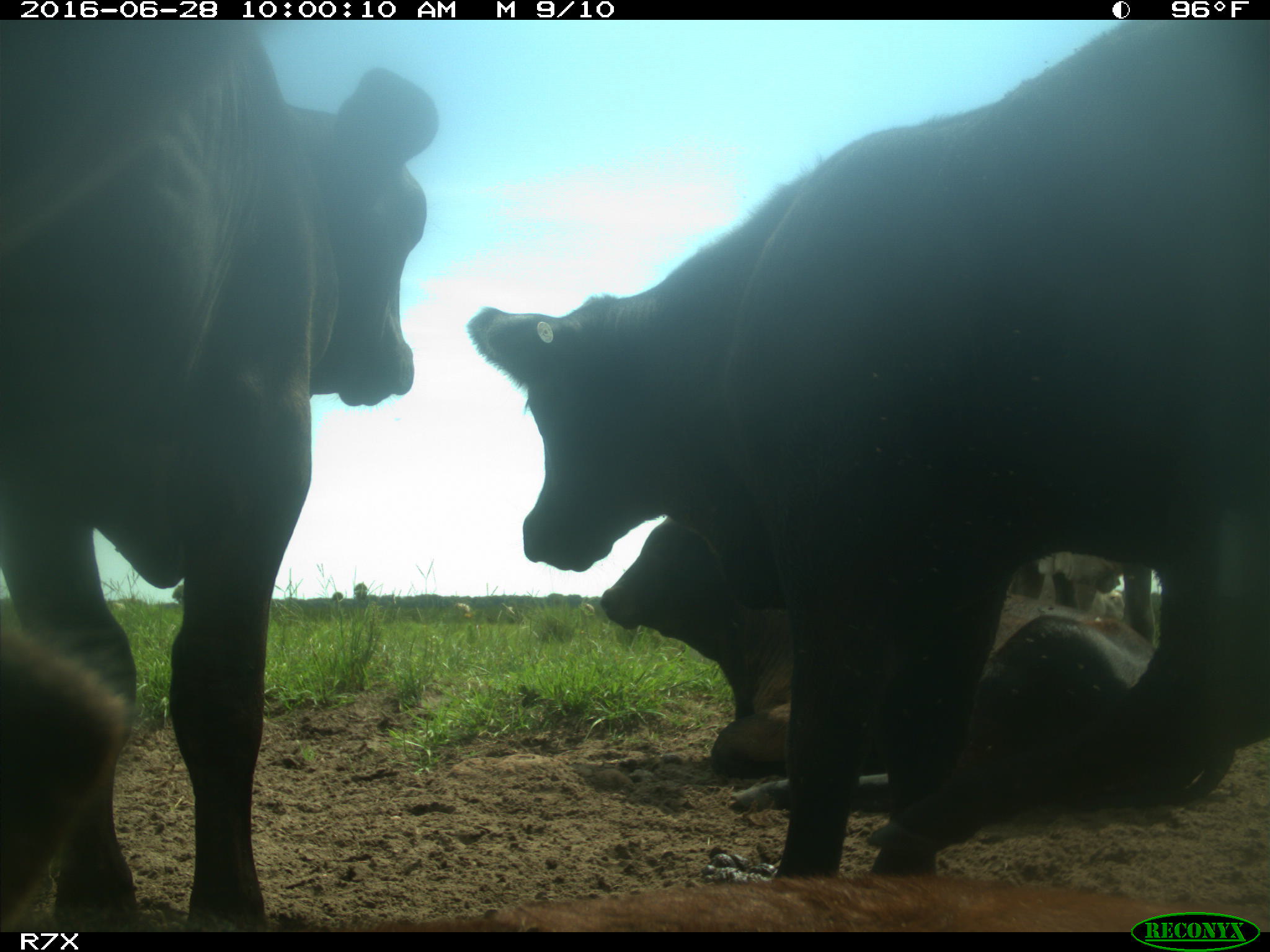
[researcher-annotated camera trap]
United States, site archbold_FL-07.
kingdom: Animalia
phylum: Chordata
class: Mammalia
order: Artiodactyla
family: Bovidae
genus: Bos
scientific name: Bos taurus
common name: domestic cow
Bos taurus (domestic cow).